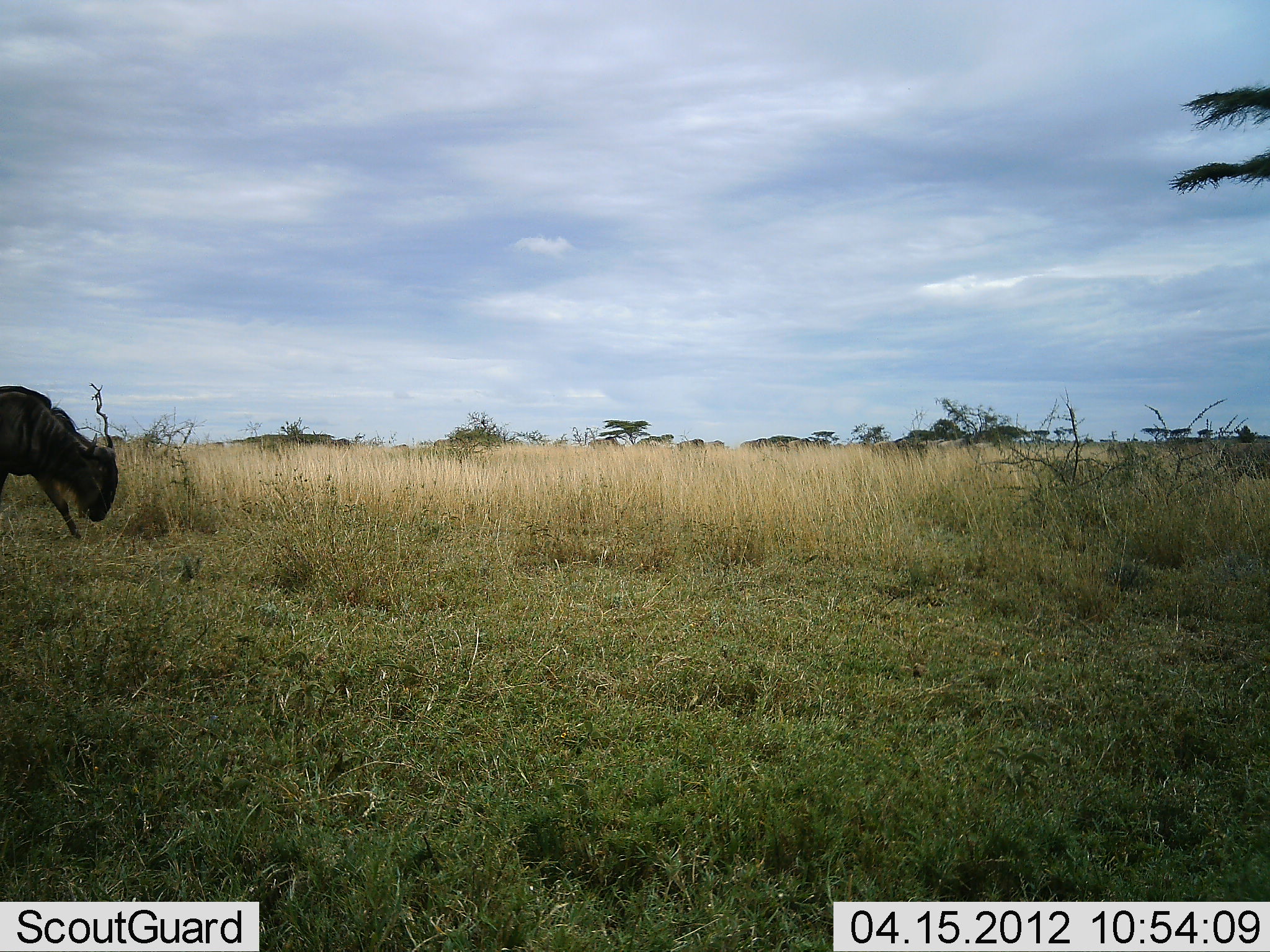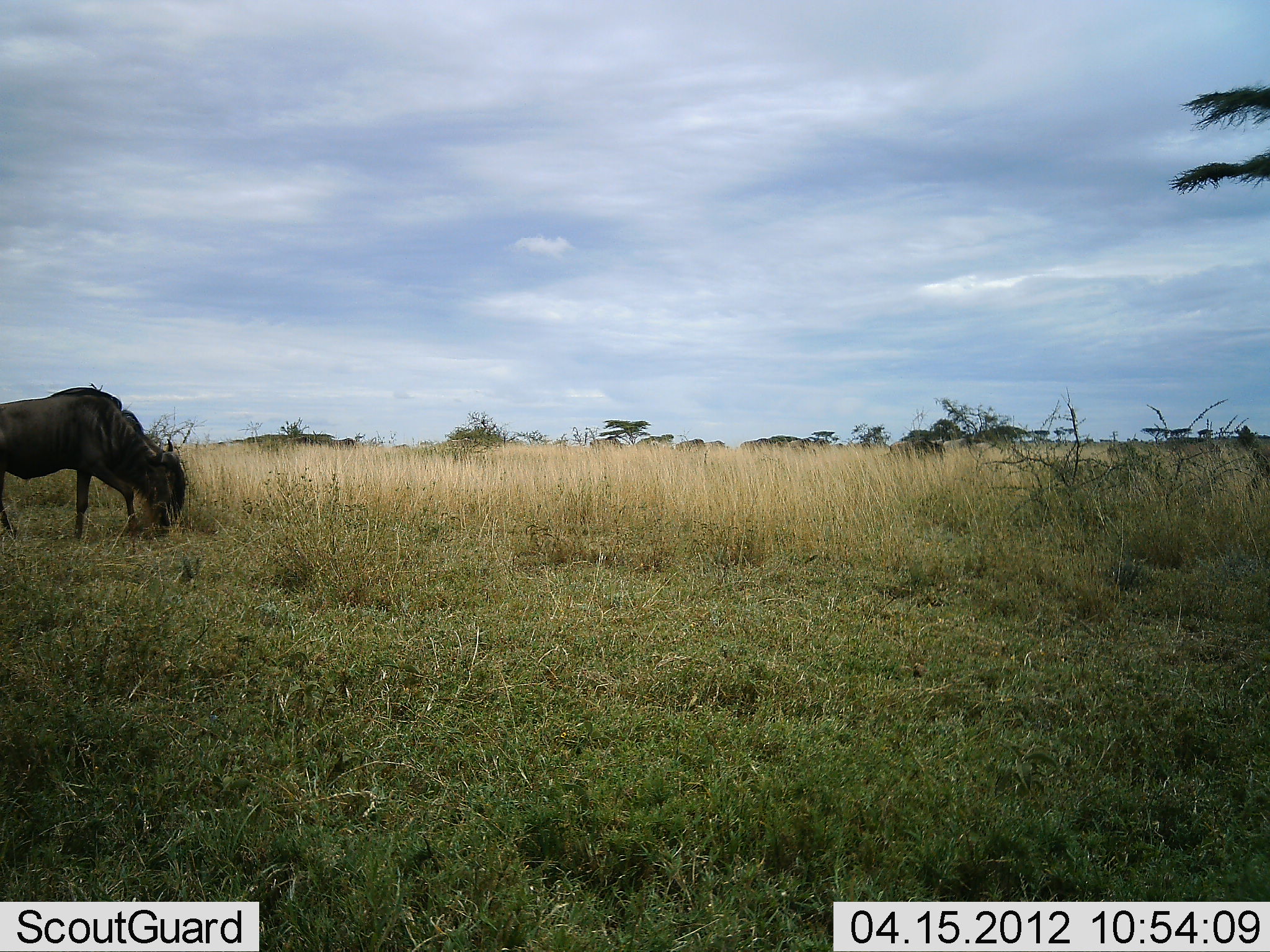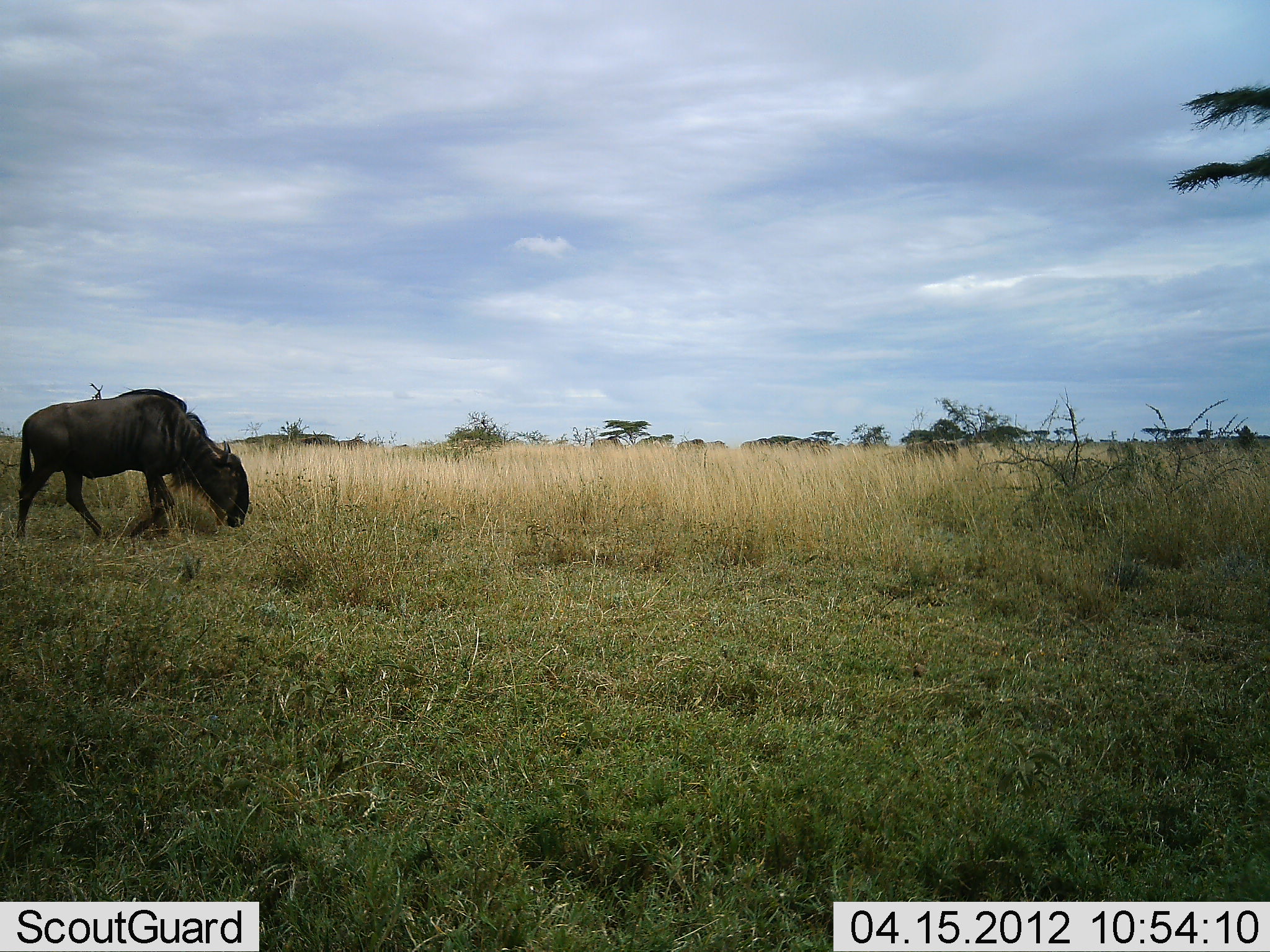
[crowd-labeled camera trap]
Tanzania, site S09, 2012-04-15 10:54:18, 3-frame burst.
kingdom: Animalia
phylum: Chordata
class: Mammalia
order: Artiodactyla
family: Bovidae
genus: Connochaetes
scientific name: Connochaetes taurinus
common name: blue wildebeest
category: wildebeest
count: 2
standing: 5%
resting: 0%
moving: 67%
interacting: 0%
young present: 0%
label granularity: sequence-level